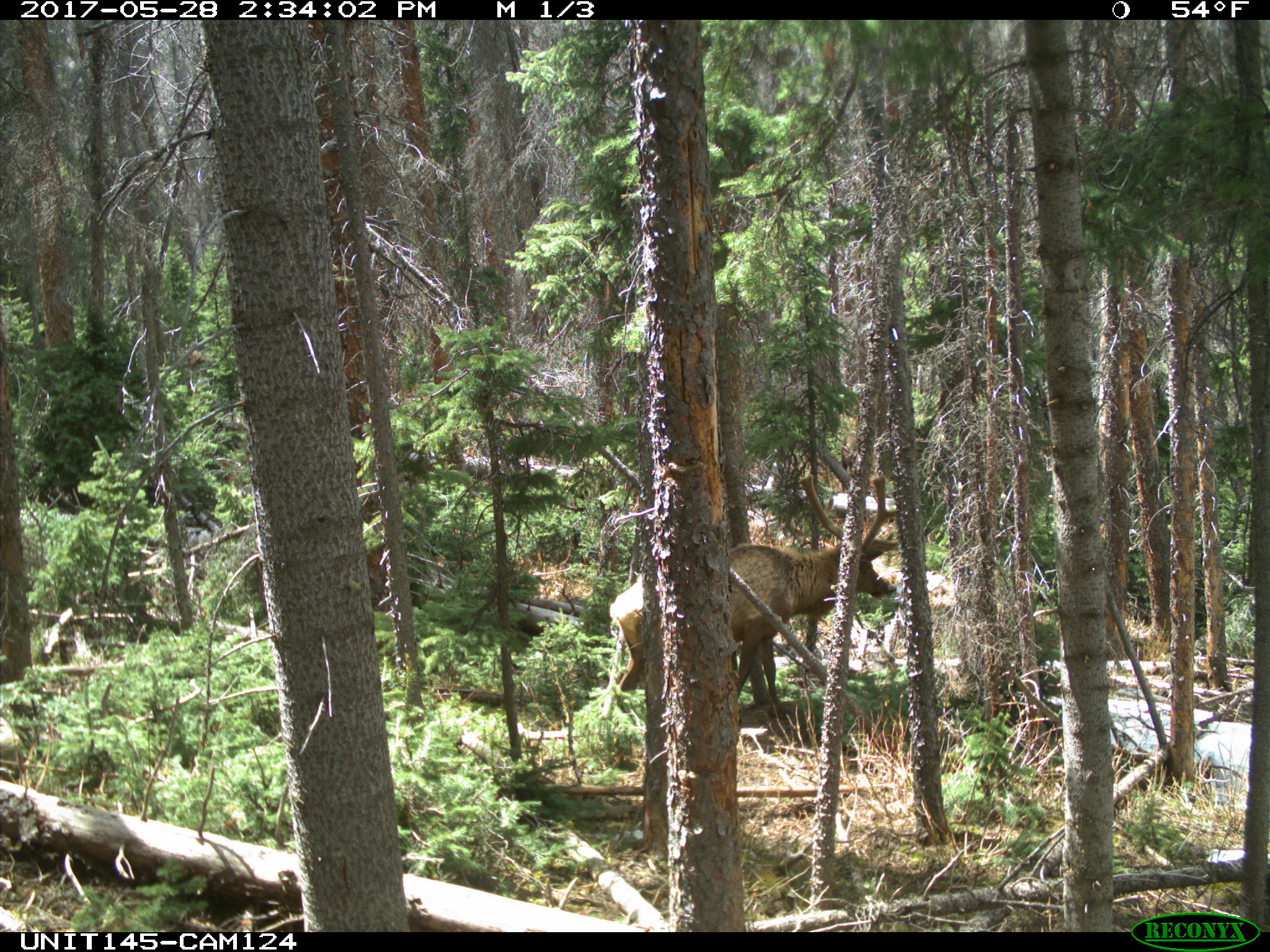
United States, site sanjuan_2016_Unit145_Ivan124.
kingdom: Animalia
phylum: Chordata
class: Mammalia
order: Artiodactyla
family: Cervidae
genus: Cervus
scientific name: Cervus elaphus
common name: red deer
Cervus elaphus (red deer).